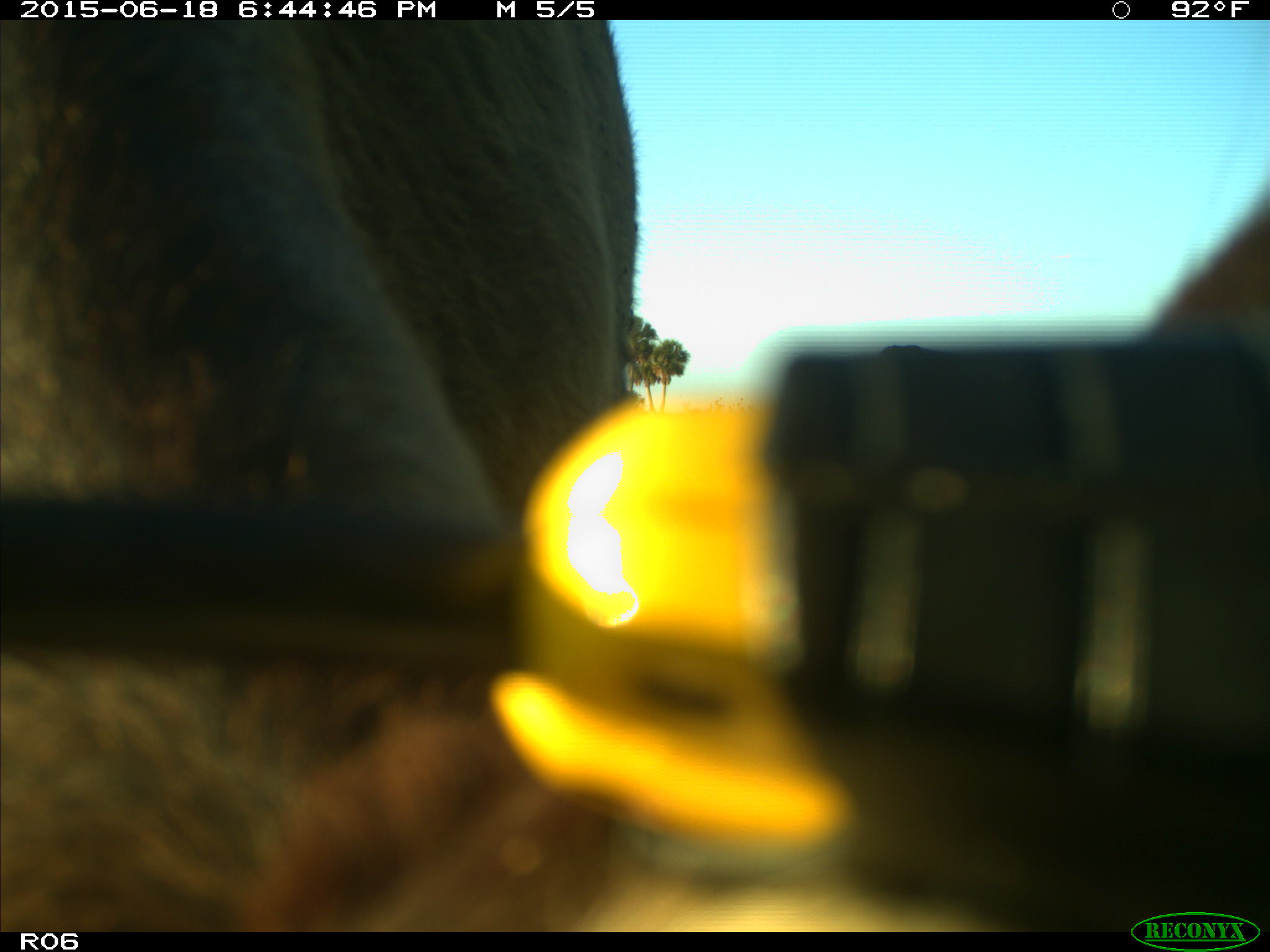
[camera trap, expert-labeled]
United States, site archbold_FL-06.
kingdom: Animalia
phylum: Chordata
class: Mammalia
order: Artiodactyla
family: Bovidae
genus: Bos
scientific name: Bos taurus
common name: domestic cow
Bos taurus (domestic cow).